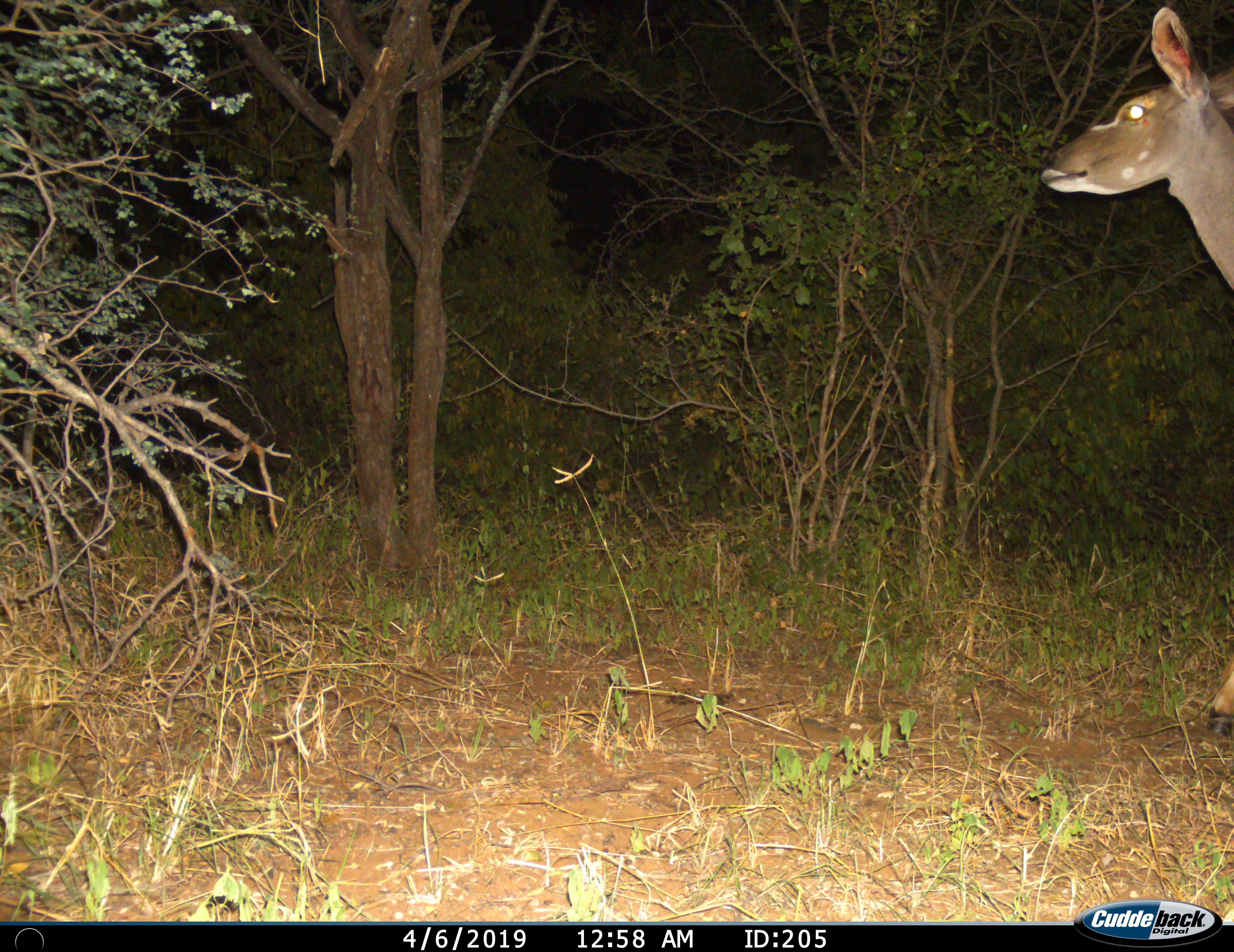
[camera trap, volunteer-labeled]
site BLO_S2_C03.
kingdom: Animalia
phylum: Chordata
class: Mammalia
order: Artiodactyla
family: Bovidae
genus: Tragelaphus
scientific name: Tragelaphus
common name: kudu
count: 1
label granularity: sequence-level